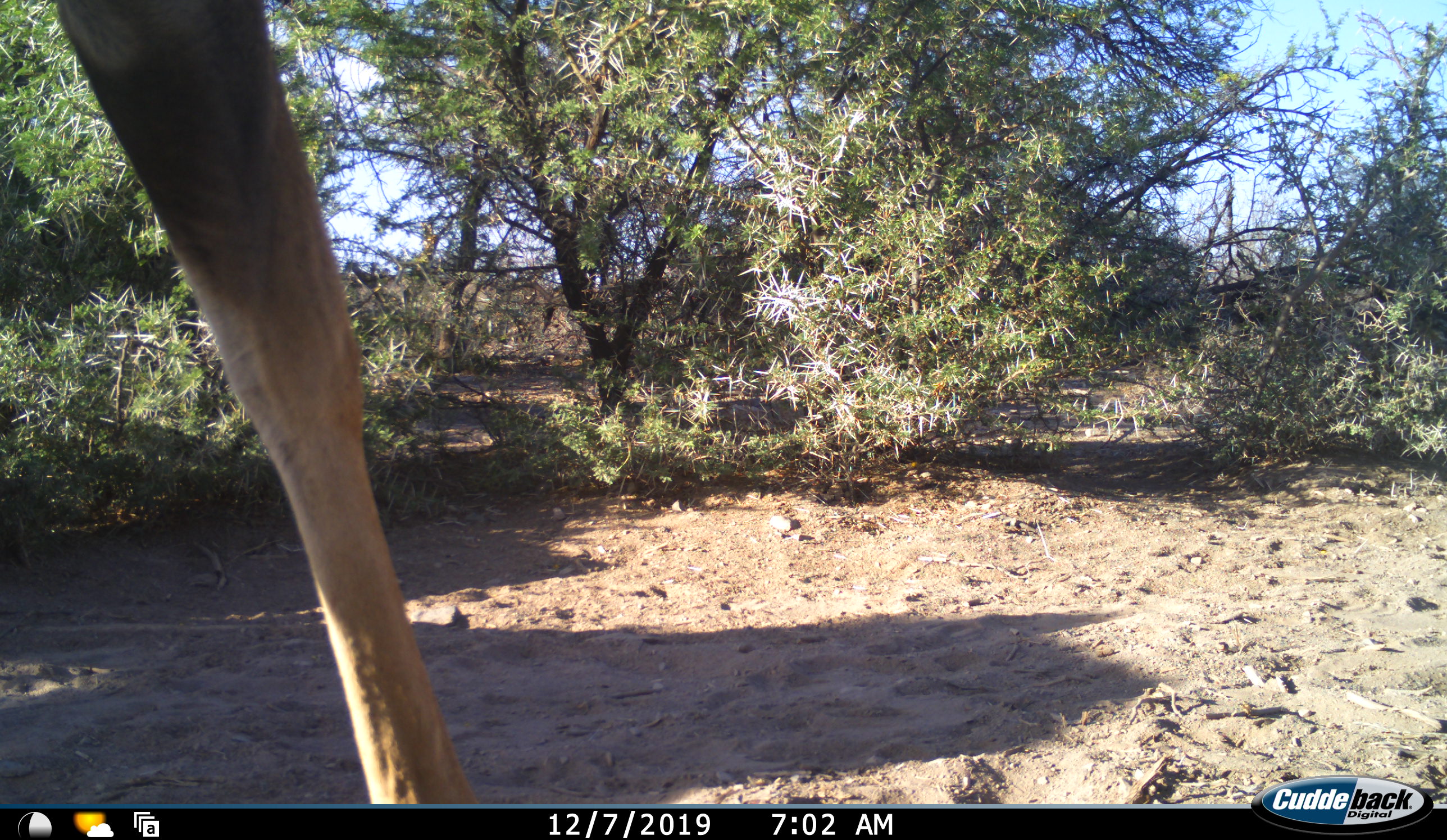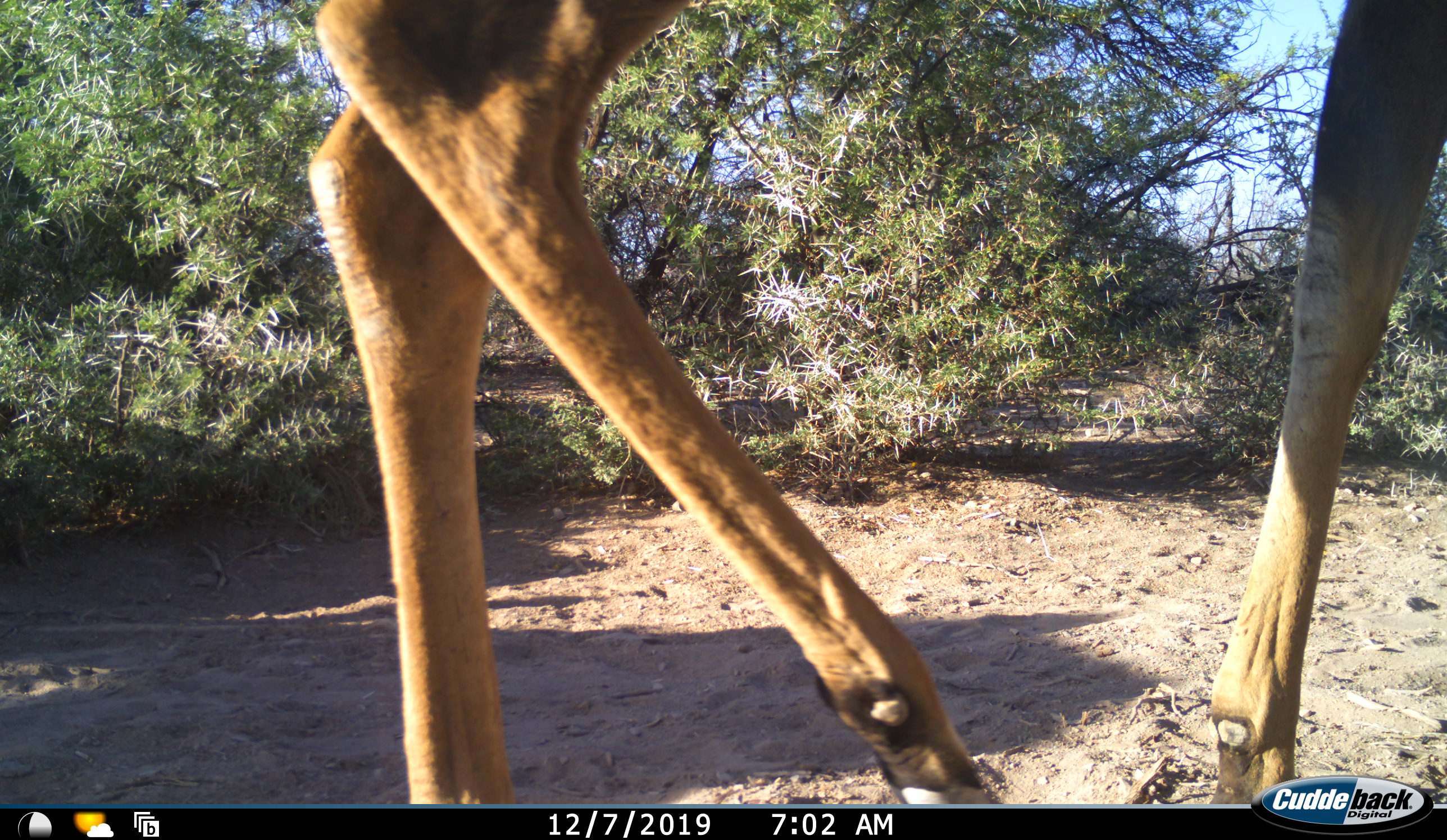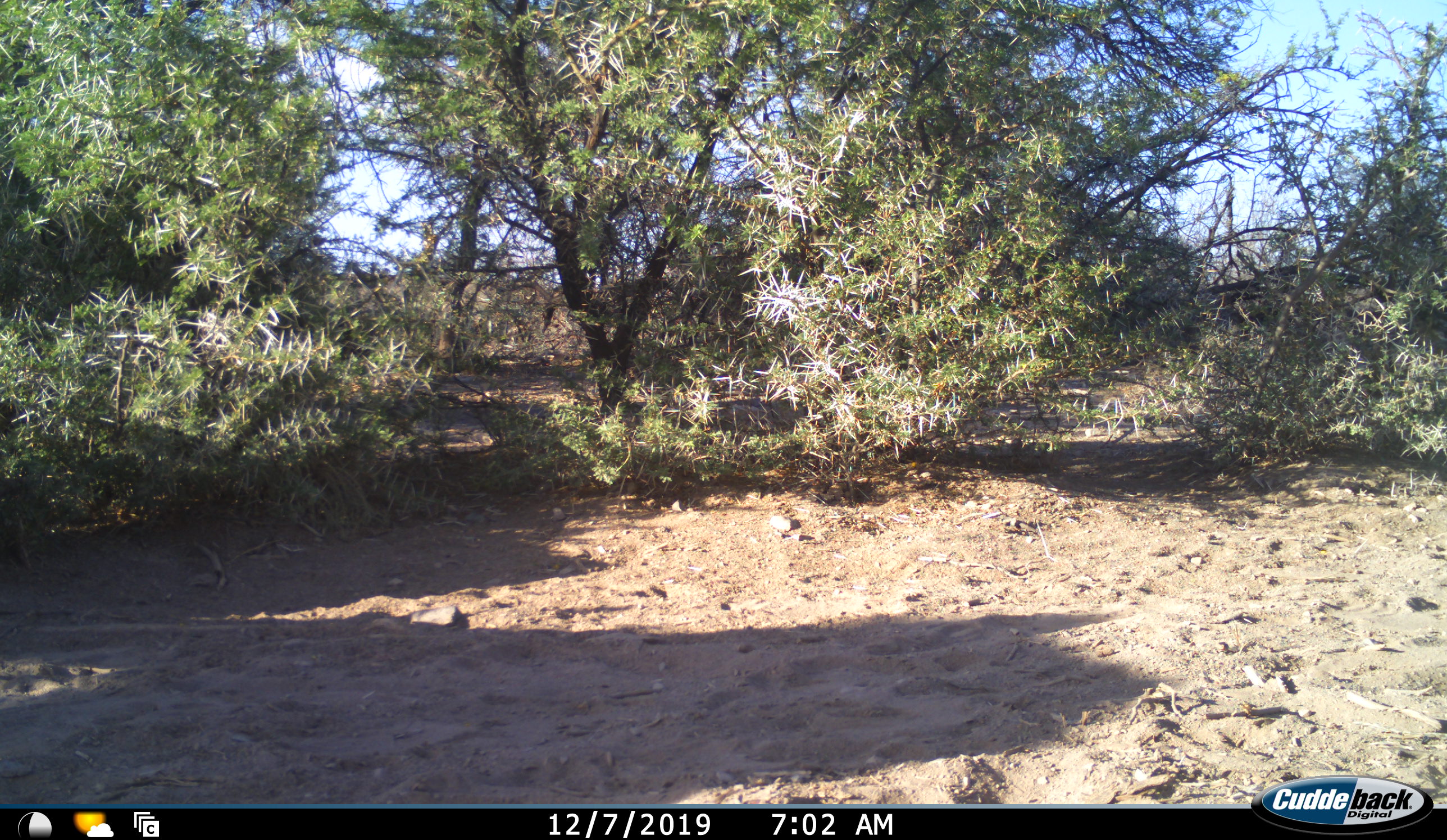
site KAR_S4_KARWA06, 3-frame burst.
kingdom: Animalia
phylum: Chordata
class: Mammalia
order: Artiodactyla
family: Bovidae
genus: Tragelaphus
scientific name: Tragelaphus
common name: kudu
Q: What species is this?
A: Kudu (Tragelaphus).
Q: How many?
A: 1.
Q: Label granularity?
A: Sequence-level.